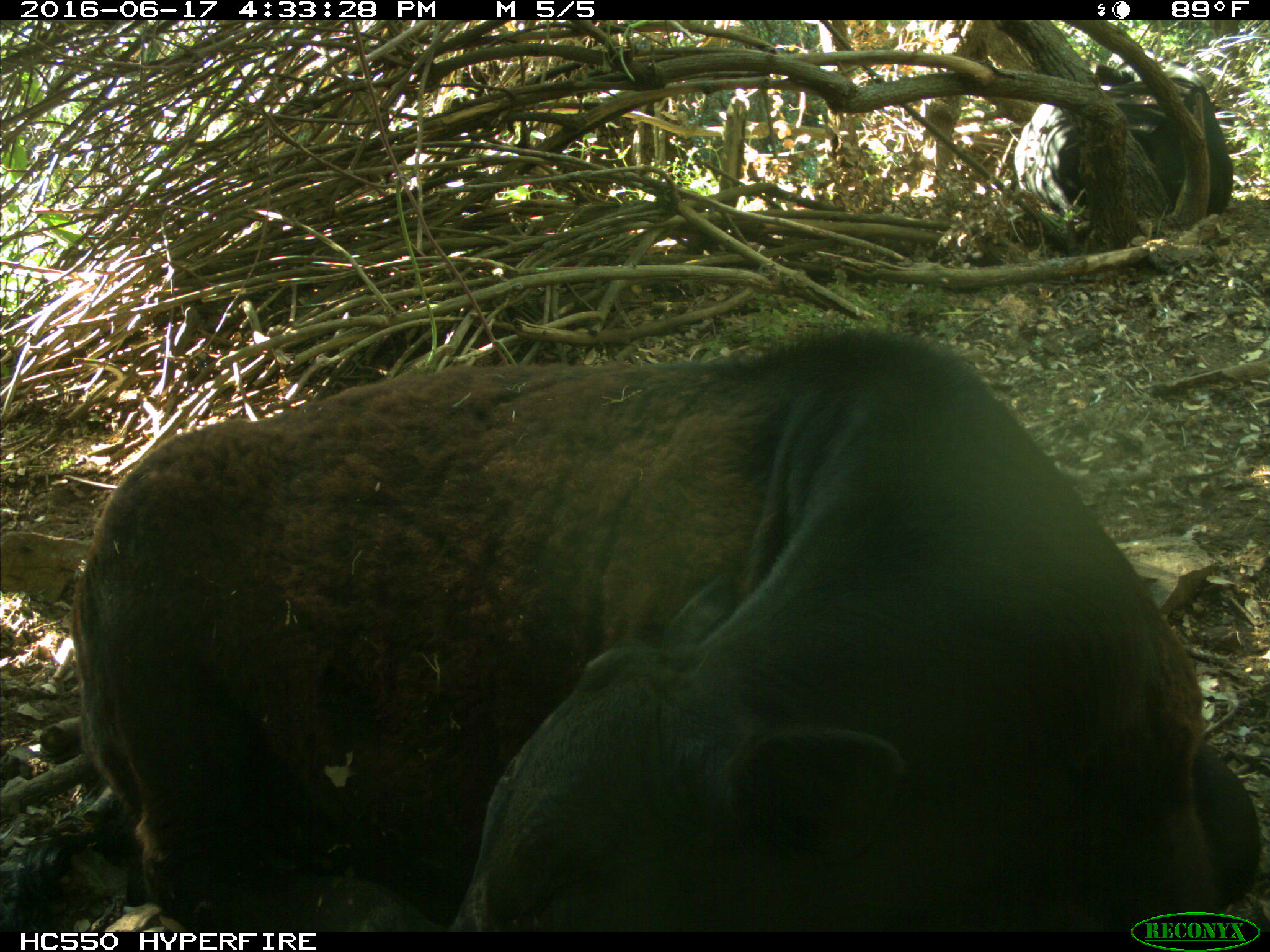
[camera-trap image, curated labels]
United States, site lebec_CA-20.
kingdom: Animalia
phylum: Chordata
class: Mammalia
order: Artiodactyla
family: Bovidae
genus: Bos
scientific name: Bos taurus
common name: domestic cow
Bos taurus (domestic cow).